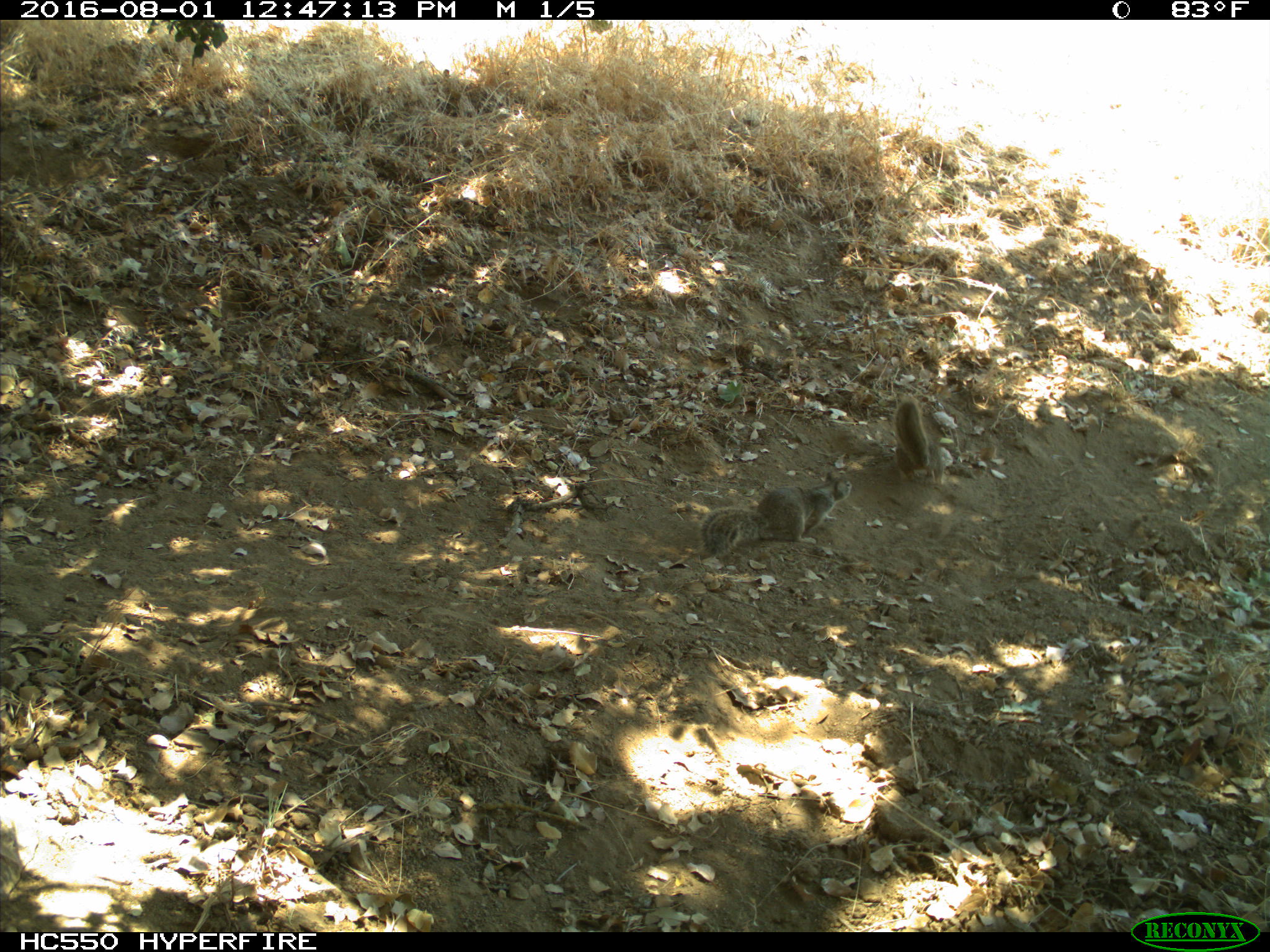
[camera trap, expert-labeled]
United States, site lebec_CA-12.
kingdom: Animalia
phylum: Chordata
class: Mammalia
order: Rodentia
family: Sciuridae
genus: Otospermophilus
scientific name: Otospermophilus beecheyi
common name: california ground squirrel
Otospermophilus beecheyi (california ground squirrel).